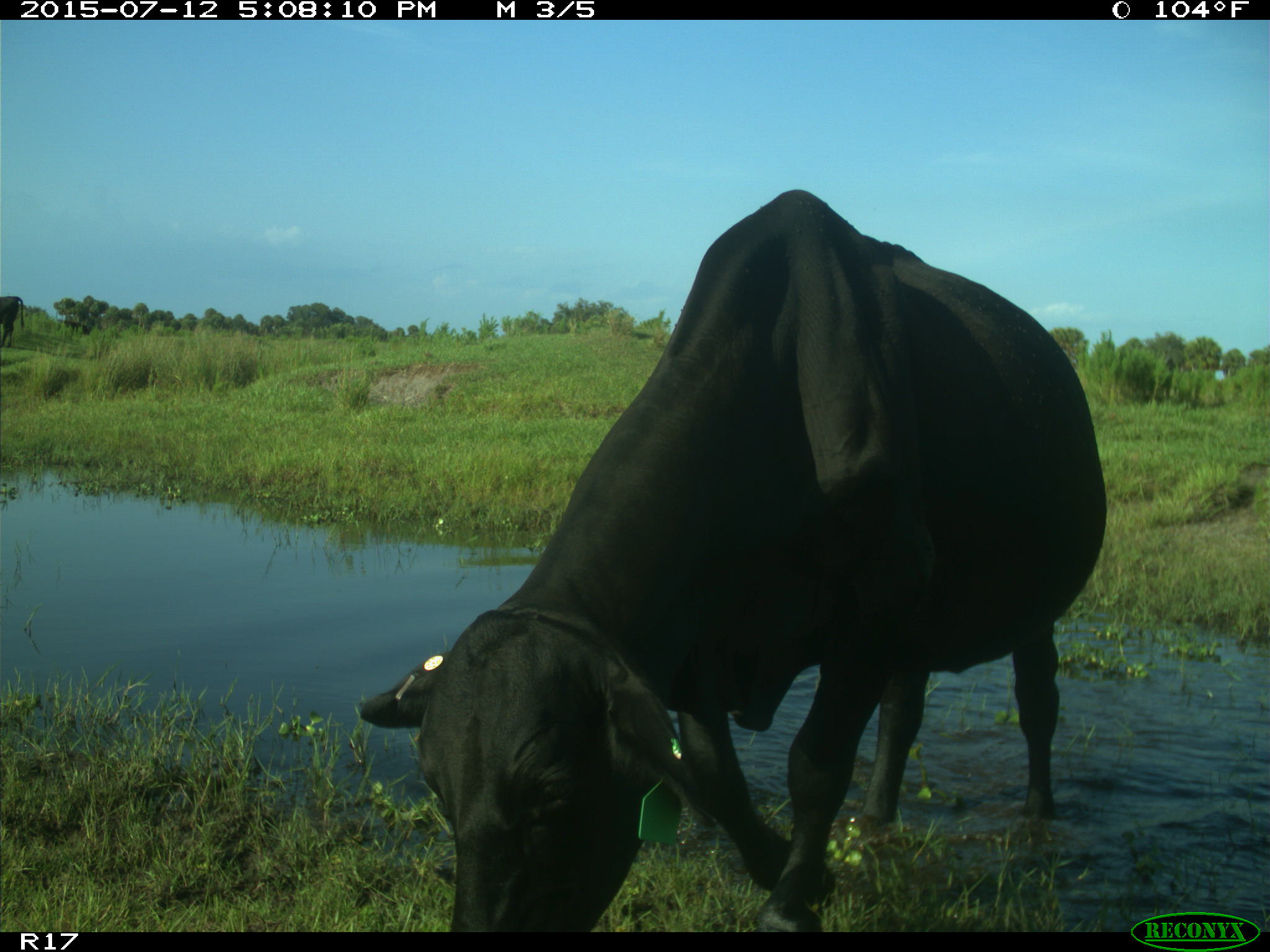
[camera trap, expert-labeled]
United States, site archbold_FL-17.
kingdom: Animalia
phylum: Chordata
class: Mammalia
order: Artiodactyla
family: Bovidae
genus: Bos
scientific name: Bos taurus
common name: domestic cow